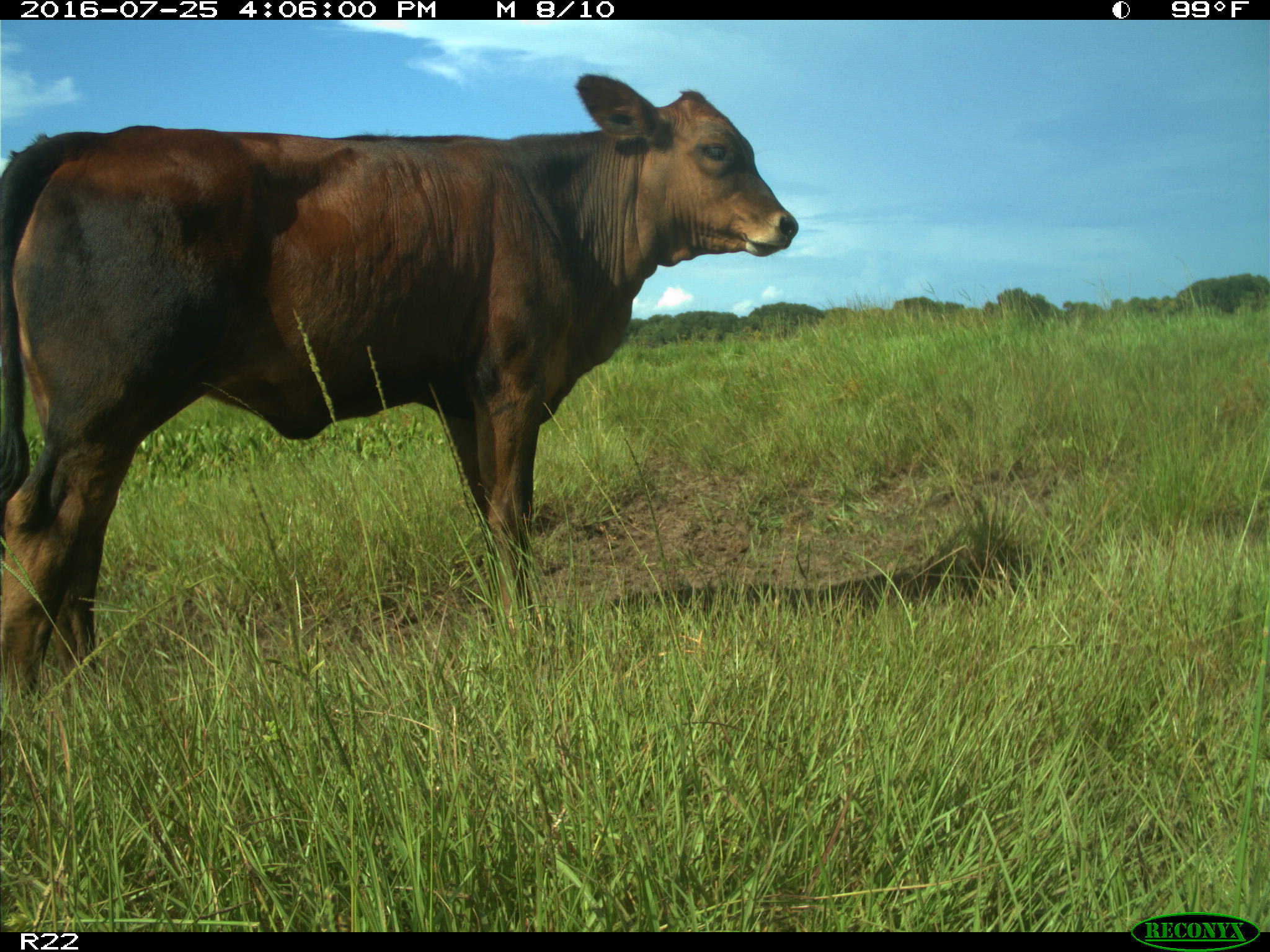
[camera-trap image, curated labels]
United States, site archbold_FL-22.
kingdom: Animalia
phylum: Chordata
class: Mammalia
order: Artiodactyla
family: Bovidae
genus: Bos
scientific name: Bos taurus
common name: domestic cow